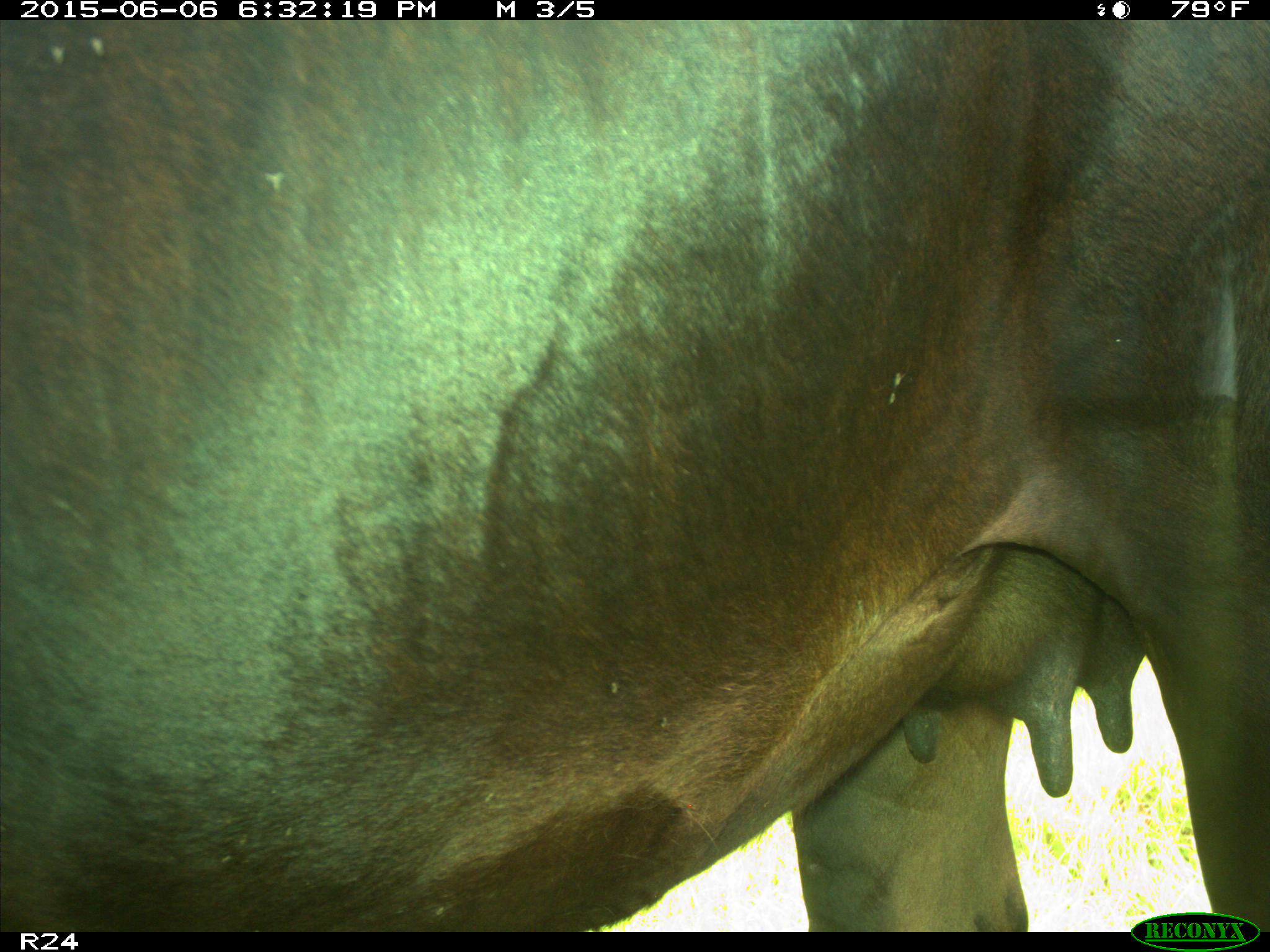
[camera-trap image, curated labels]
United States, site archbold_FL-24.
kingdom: Animalia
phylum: Chordata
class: Mammalia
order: Artiodactyla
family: Bovidae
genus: Bos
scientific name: Bos taurus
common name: domestic cow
Bos taurus (domestic cow).